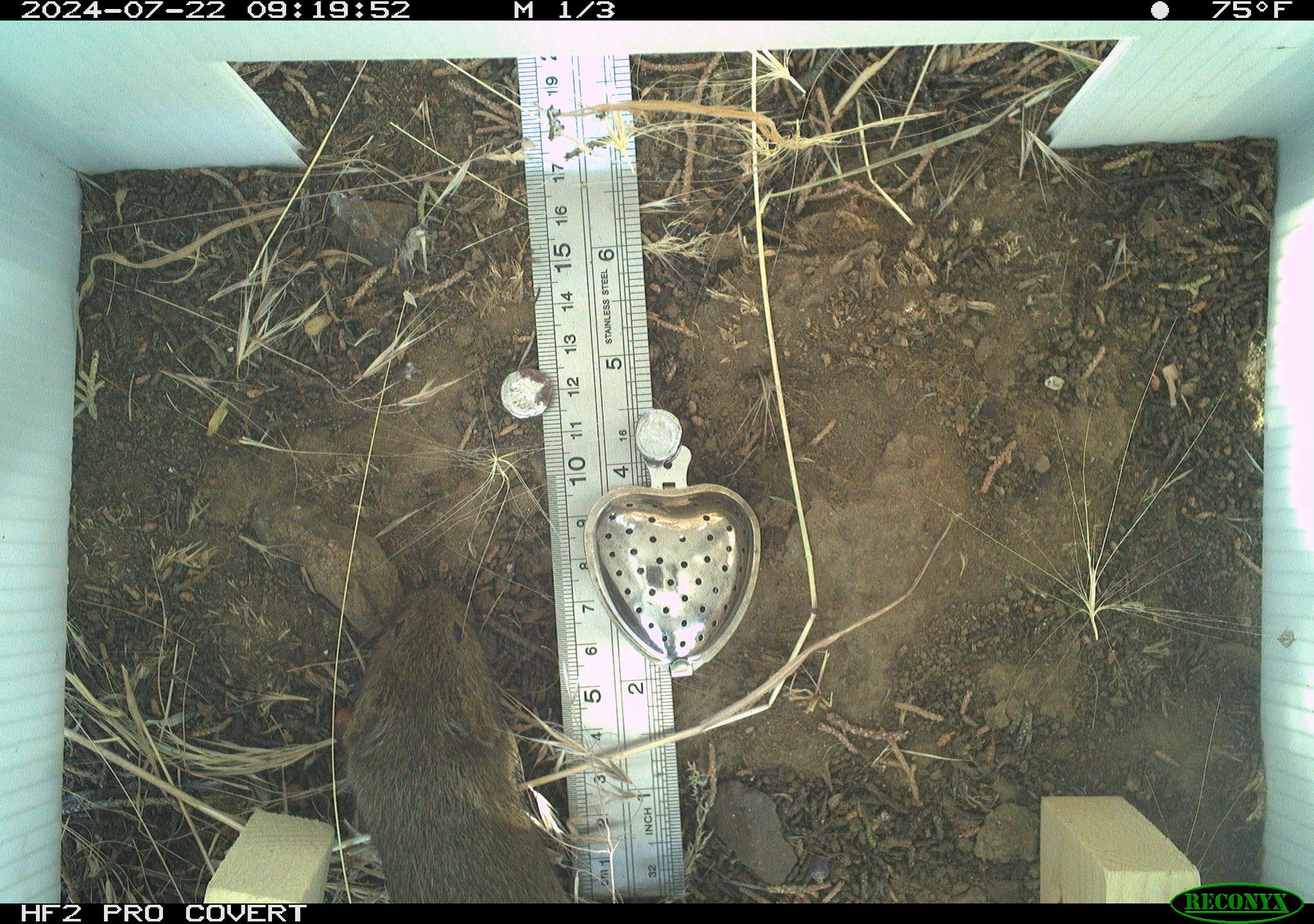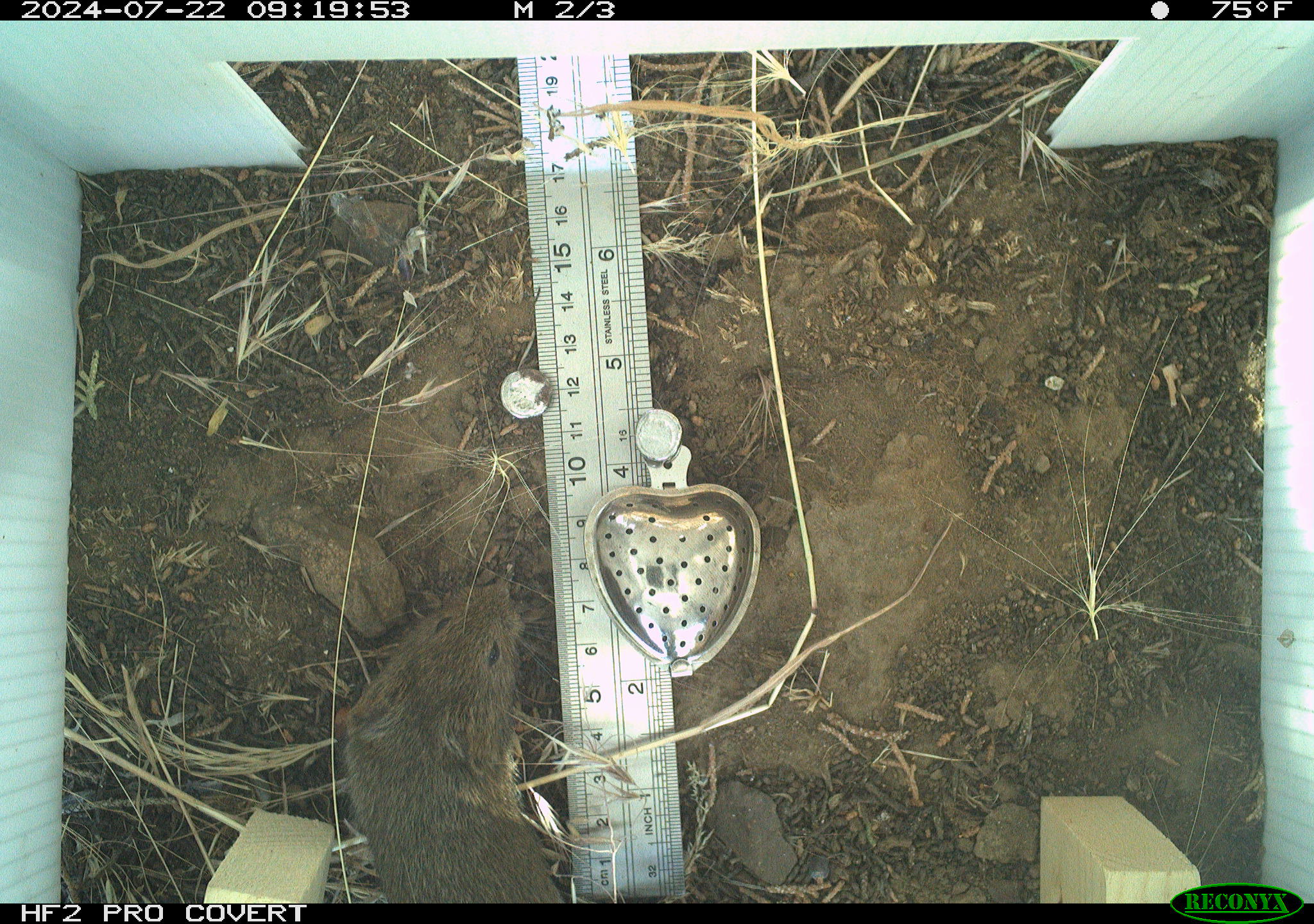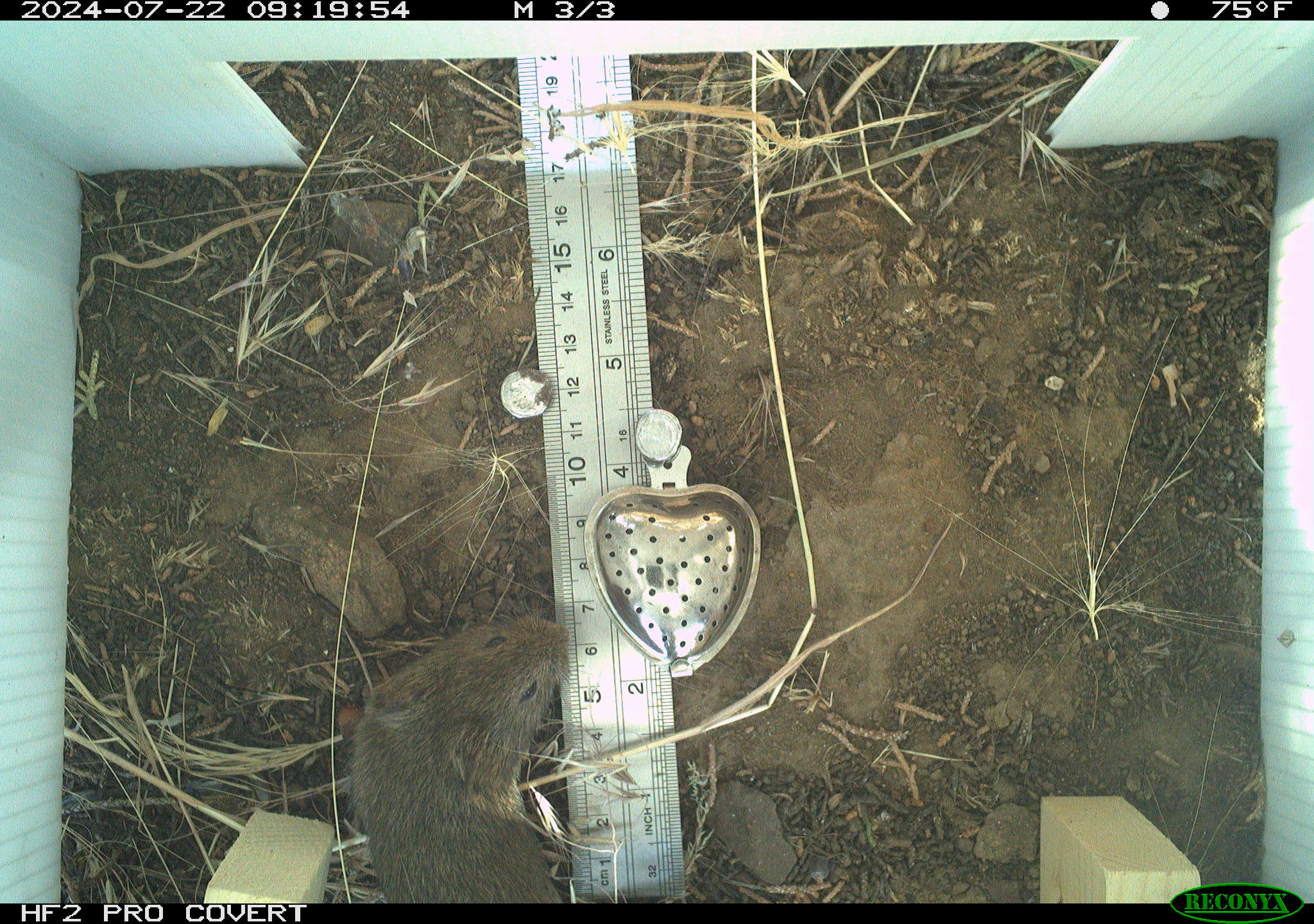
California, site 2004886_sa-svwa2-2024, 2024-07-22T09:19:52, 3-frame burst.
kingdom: Animalia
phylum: Chordata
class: Mammalia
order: Rodentia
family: Cricetidae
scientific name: Arvicolinae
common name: voles, lemmings, and muskrats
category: arvicolinae subfamily